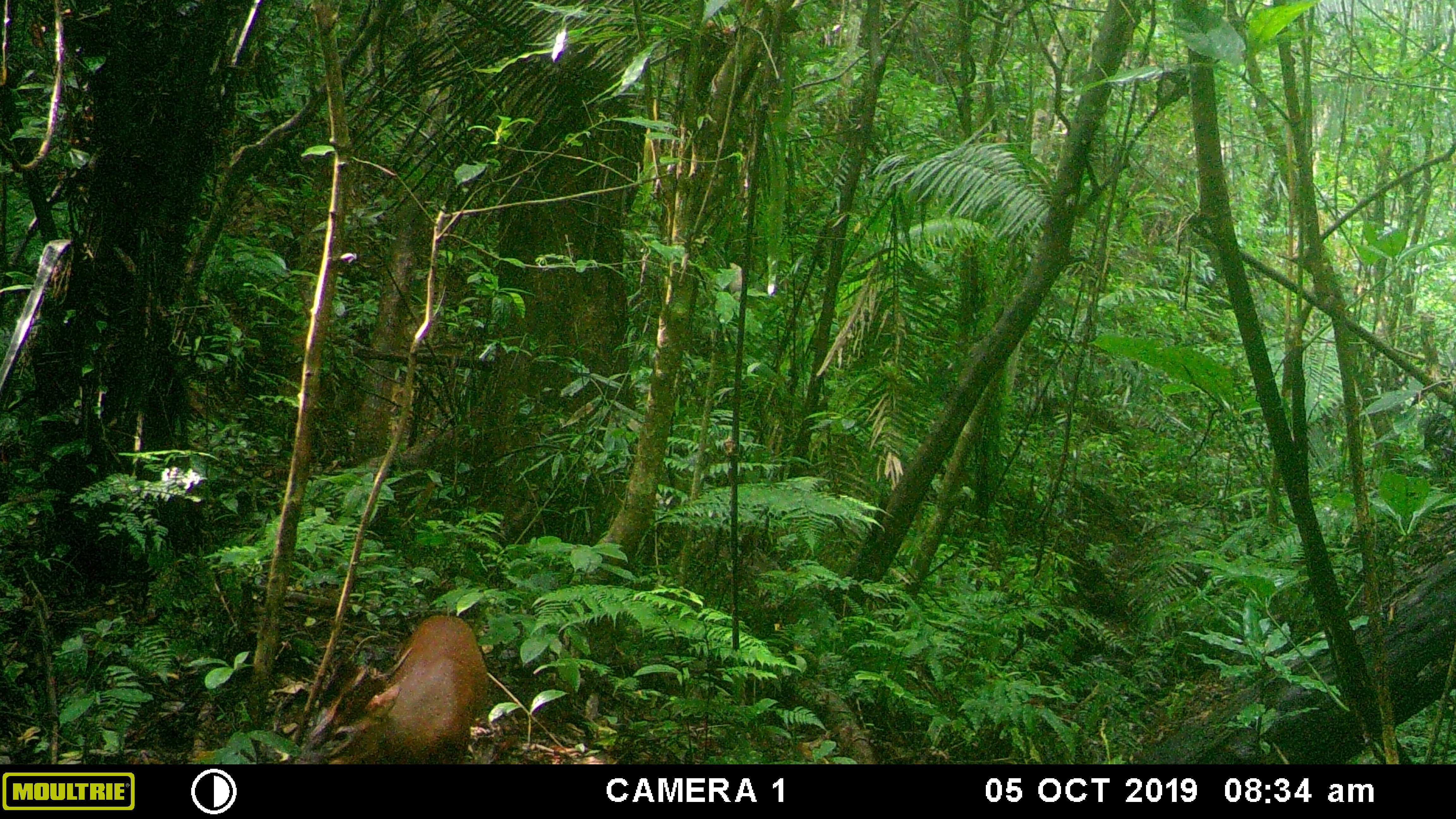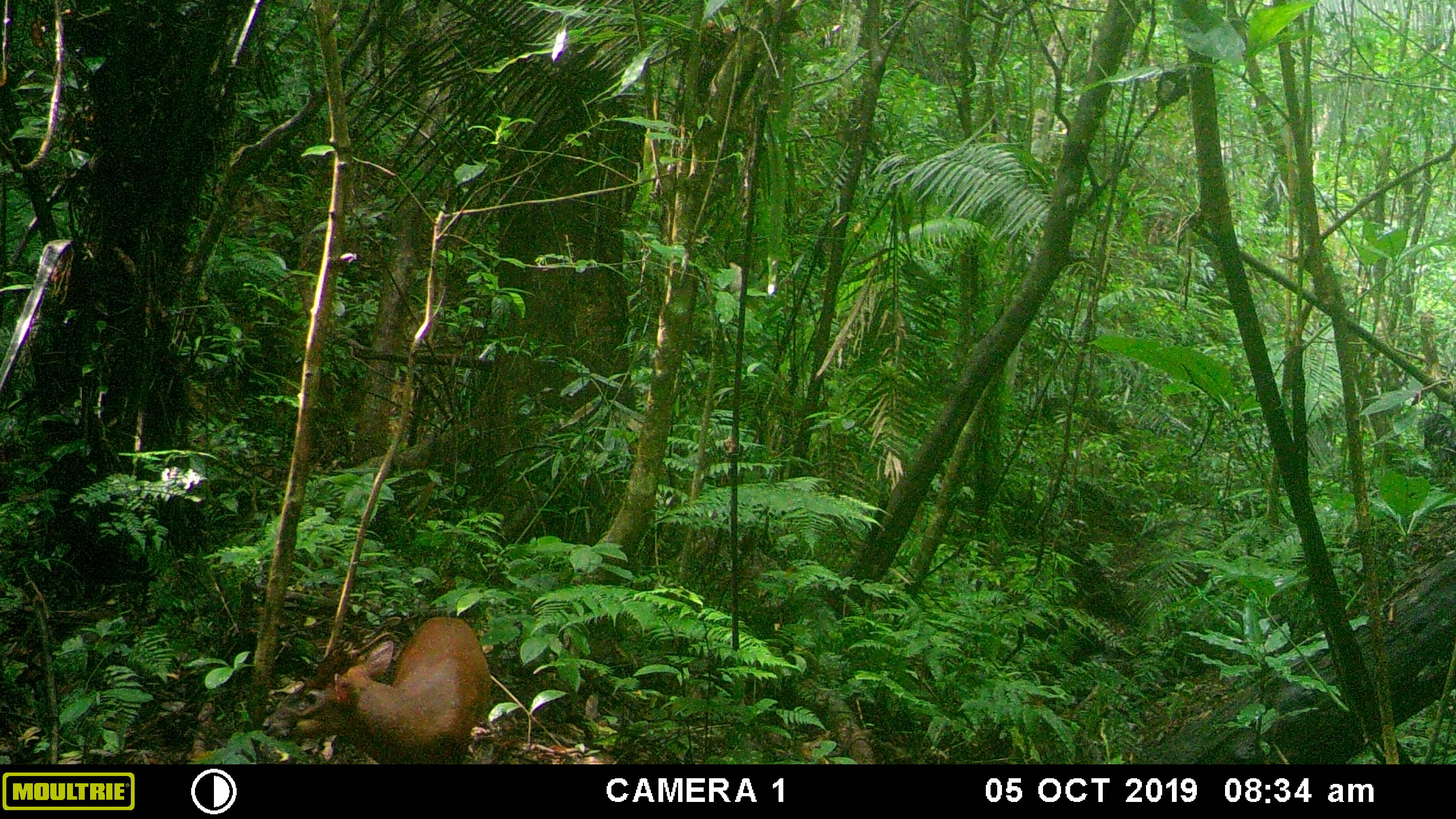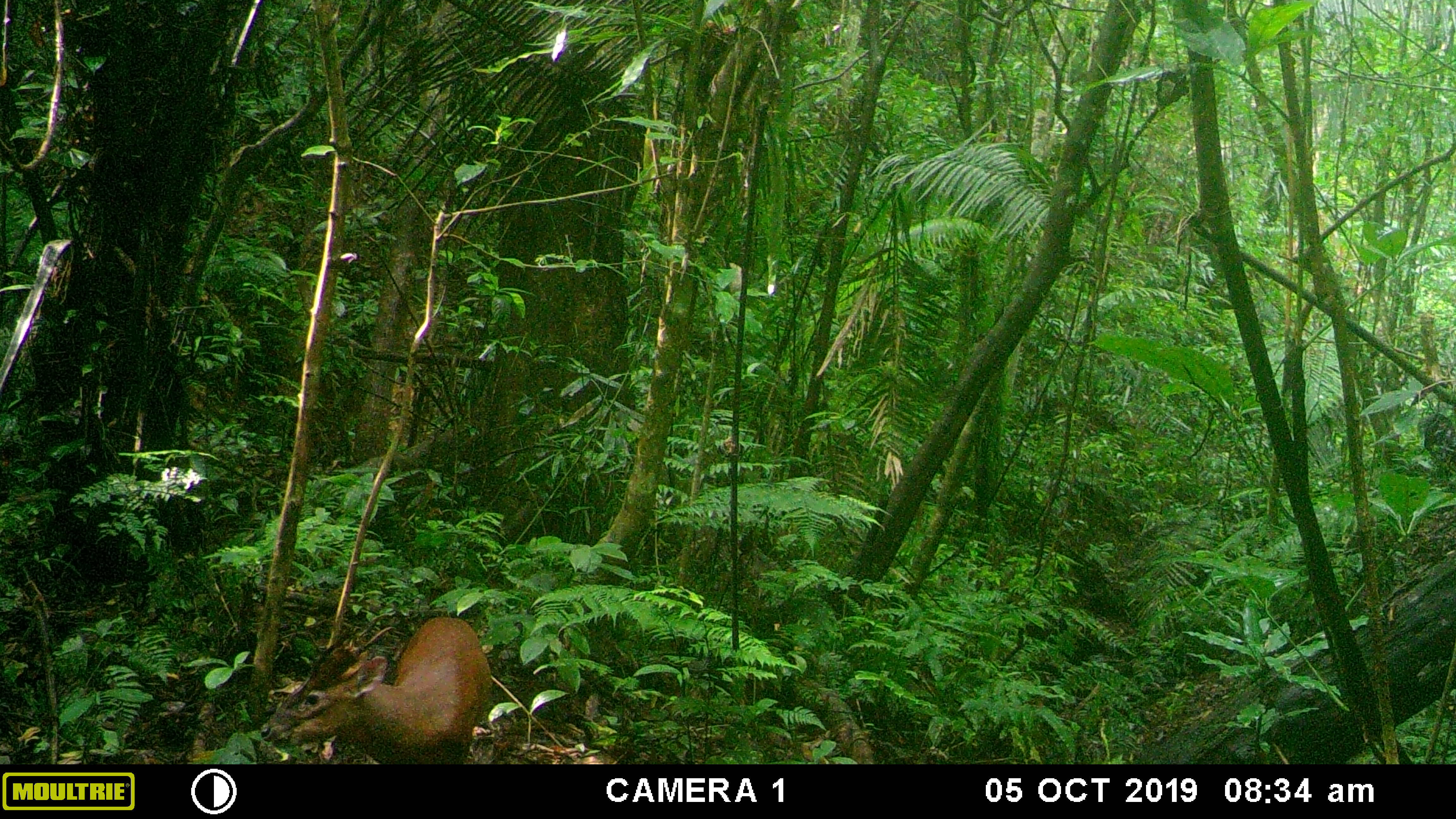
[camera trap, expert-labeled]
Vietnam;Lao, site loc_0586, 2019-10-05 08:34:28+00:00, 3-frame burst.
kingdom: Animalia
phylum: Chordata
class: Mammalia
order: Artiodactyla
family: Cervidae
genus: Muntiacus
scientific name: Muntiacus muntjak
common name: red muntjac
Red muntjac (Muntiacus muntjak). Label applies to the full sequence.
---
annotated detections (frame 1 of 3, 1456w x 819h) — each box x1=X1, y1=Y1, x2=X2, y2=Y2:
red muntjac: x1=293, y1=614, x2=489, y2=764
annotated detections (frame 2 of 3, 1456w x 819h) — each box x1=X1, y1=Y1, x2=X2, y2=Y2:
red muntjac: x1=259, y1=616, x2=492, y2=764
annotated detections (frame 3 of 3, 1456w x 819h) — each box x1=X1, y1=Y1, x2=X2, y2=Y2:
red muntjac: x1=259, y1=611, x2=492, y2=764